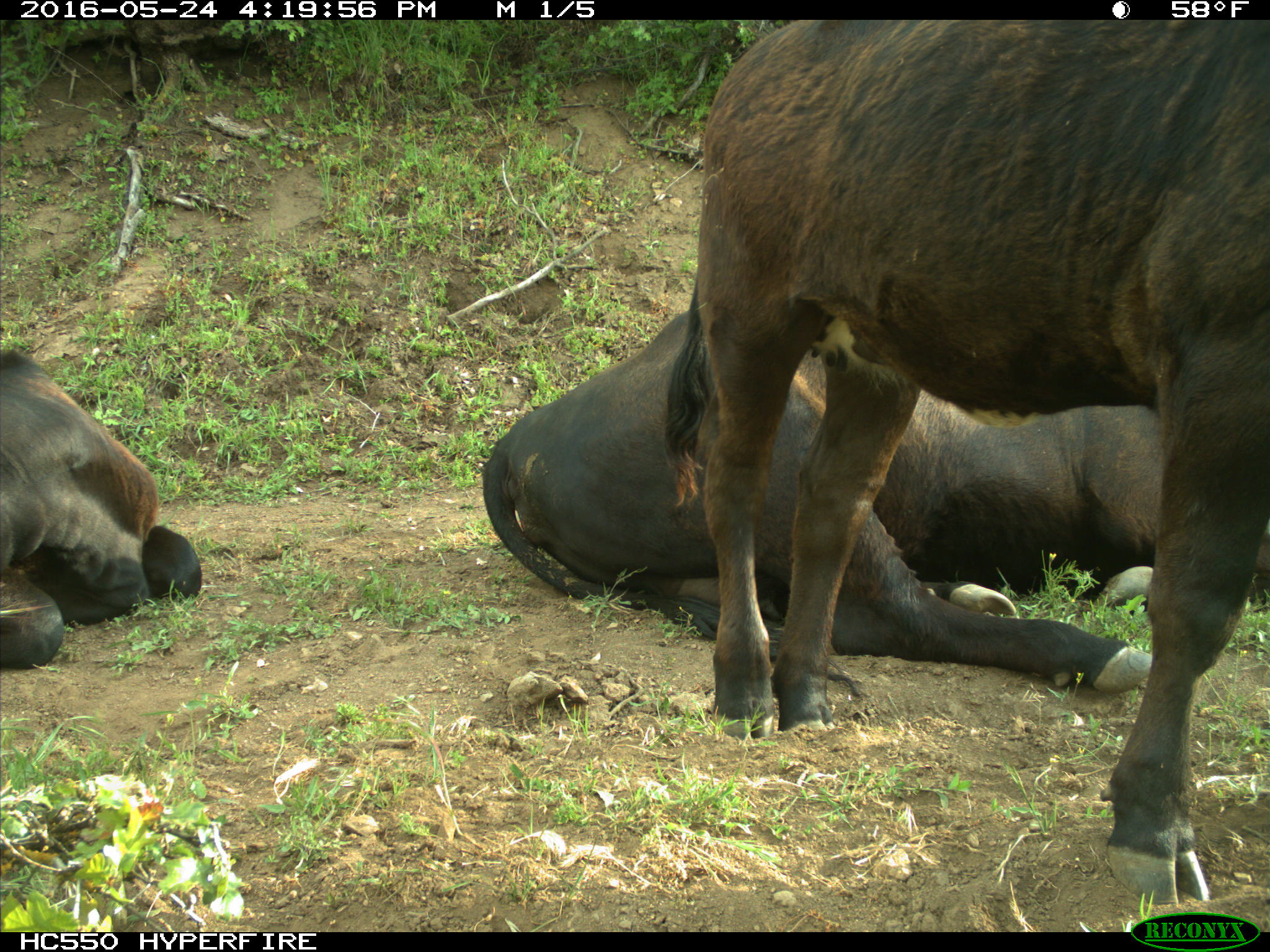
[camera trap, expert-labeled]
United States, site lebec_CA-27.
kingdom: Animalia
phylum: Chordata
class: Mammalia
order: Artiodactyla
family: Bovidae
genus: Bos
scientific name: Bos taurus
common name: domestic cow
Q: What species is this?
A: Bos taurus (domestic cow).